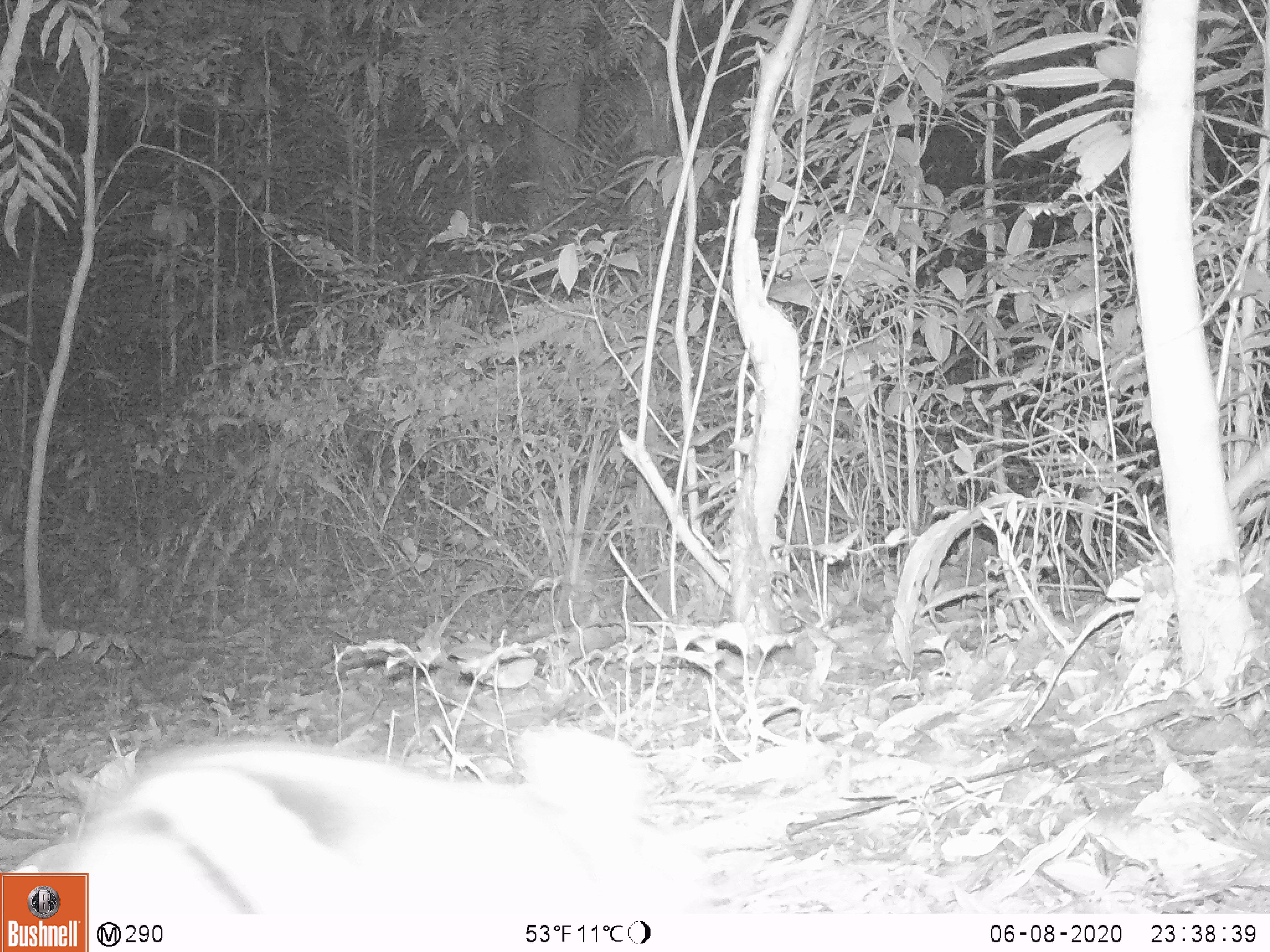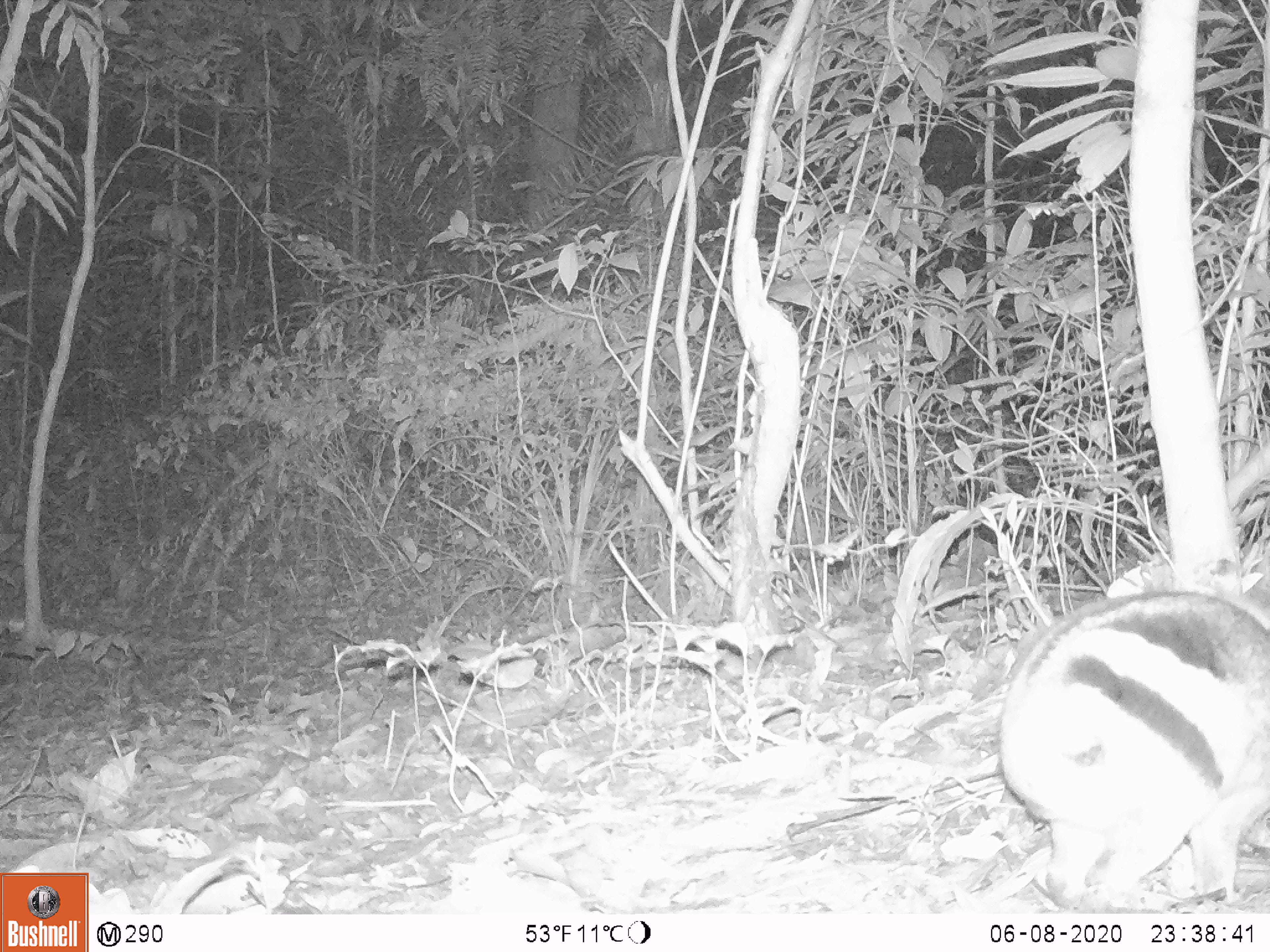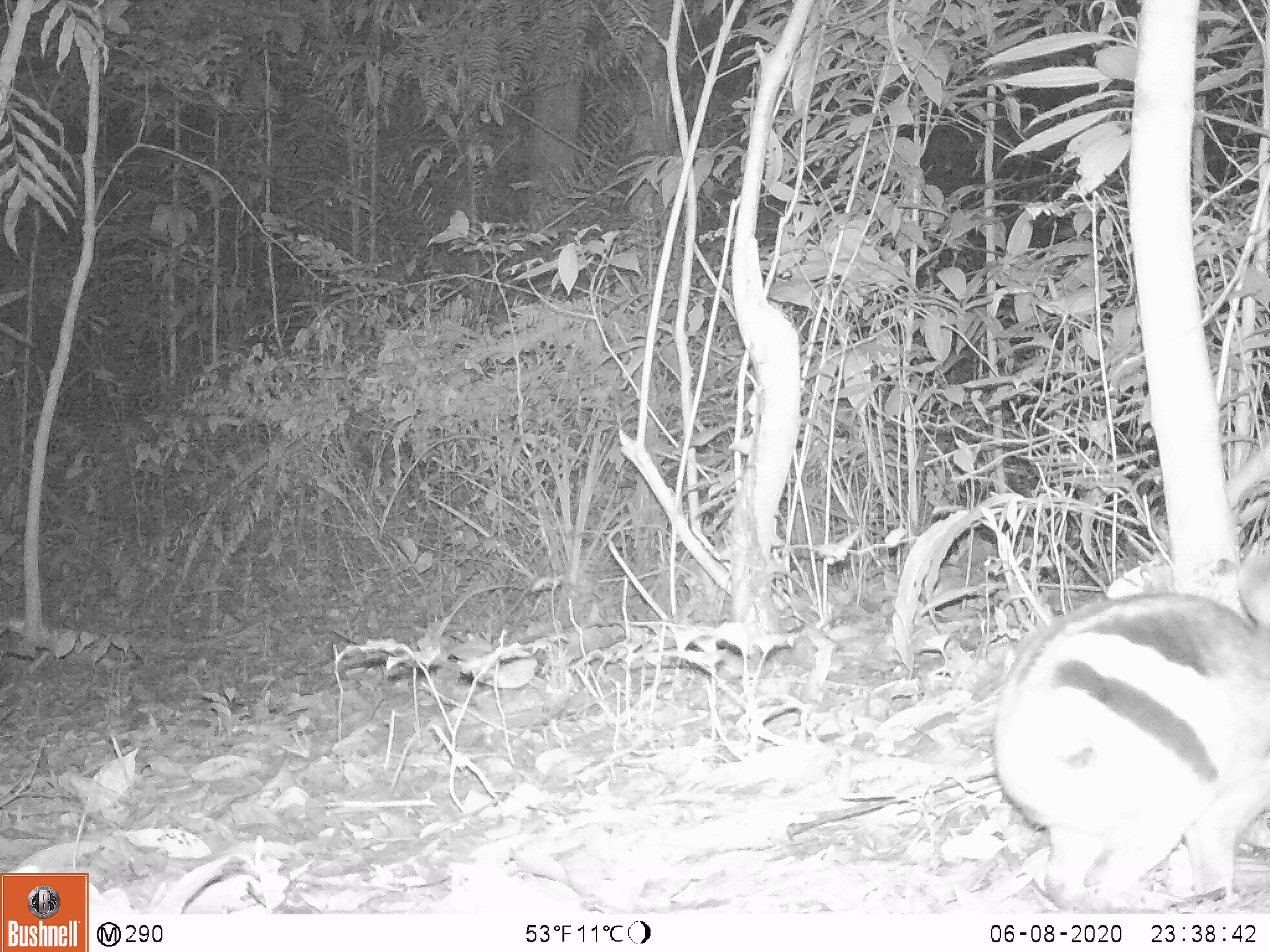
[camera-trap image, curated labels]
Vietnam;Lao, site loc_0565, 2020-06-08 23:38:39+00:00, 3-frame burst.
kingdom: Animalia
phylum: Chordata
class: Mammalia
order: Lagomorpha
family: Leporidae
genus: Nesolagus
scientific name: Nesolagus timminsi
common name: annamite striped rabbit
Annamite striped rabbit (Nesolagus timminsi). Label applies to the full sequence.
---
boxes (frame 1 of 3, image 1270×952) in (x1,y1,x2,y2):
annamite striped rabbit: (0,724,707,910)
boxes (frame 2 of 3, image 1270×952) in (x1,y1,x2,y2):
annamite striped rabbit: (998,589,1270,913)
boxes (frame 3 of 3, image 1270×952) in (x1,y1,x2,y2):
annamite striped rabbit: (989,546,1270,912)